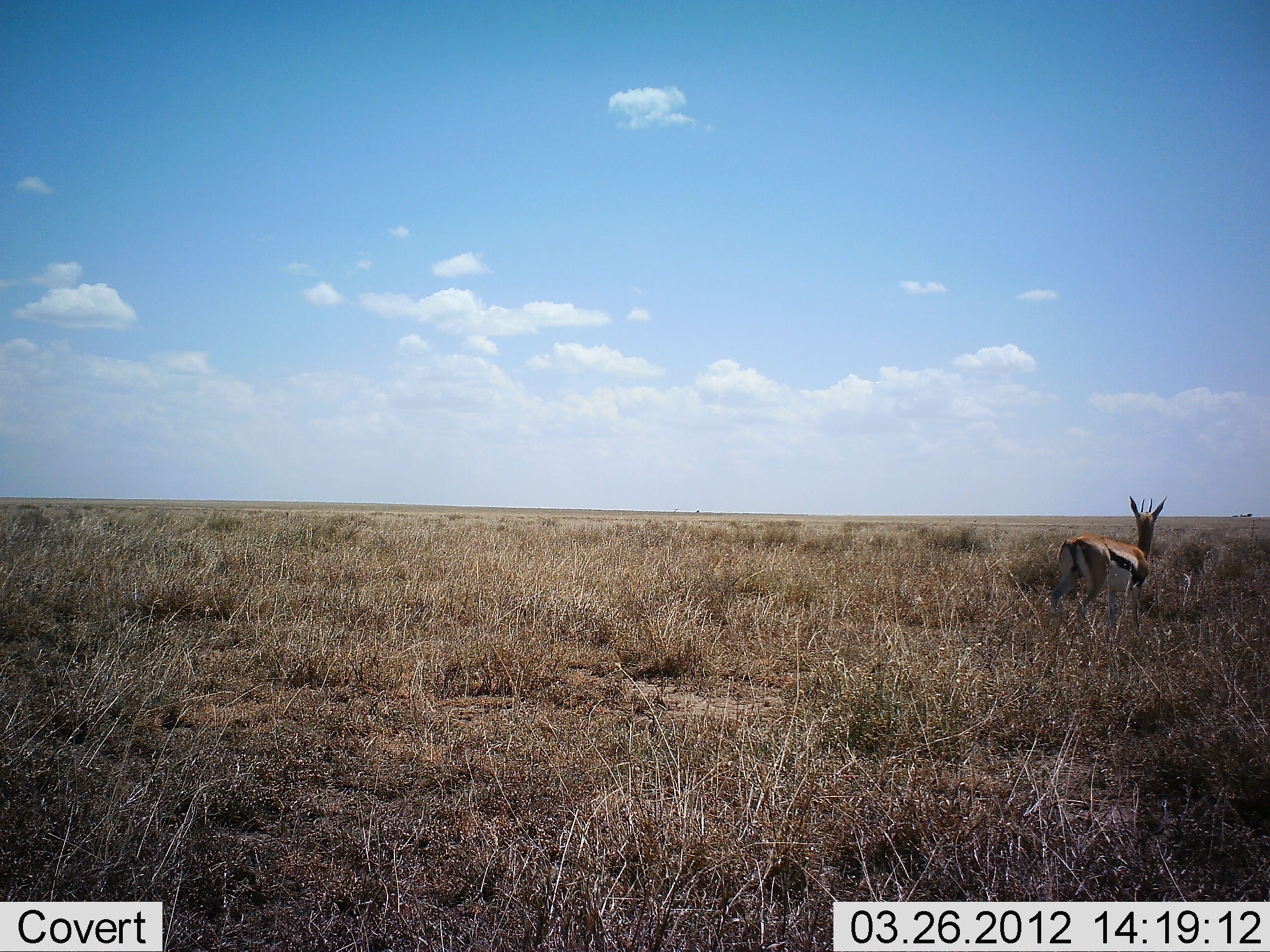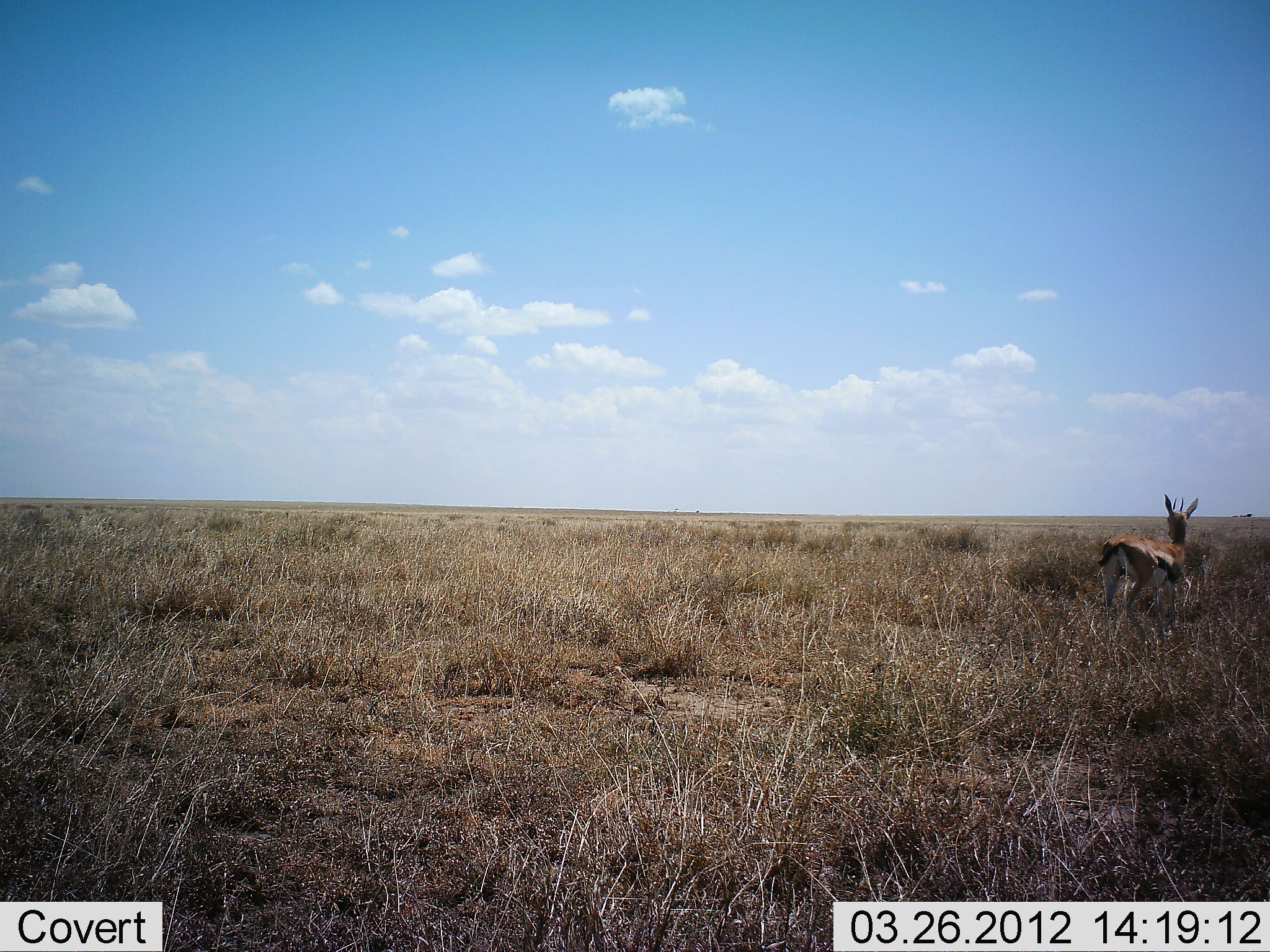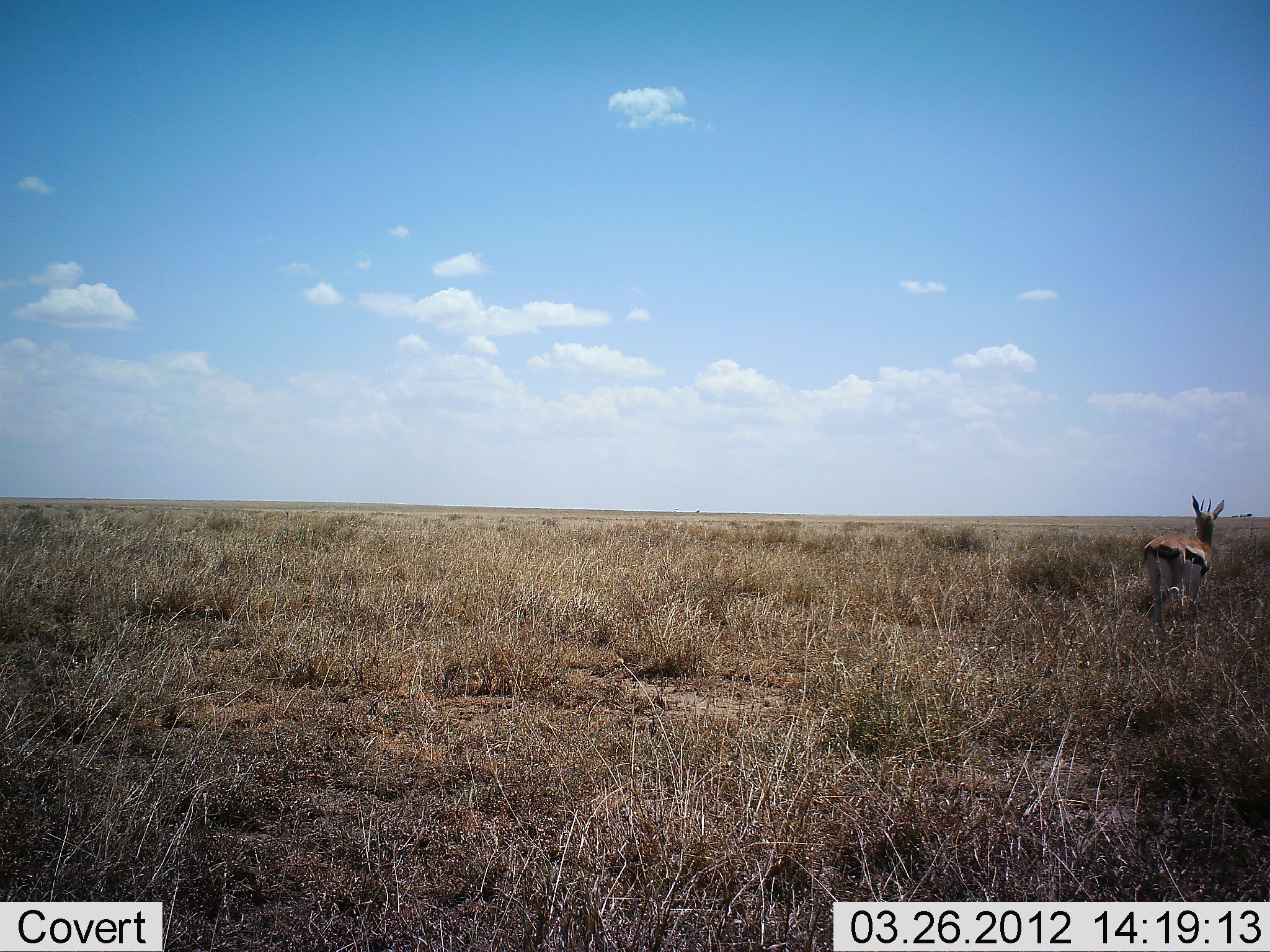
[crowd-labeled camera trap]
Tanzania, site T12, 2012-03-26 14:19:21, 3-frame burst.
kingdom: Animalia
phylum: Chordata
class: Mammalia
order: Artiodactyla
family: Bovidae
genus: Eudorcas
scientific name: Eudorcas thomsonii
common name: thomson's gazelle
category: gazellethomsons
Gazellethomsons (thomson's gazelle) (Eudorcas thomsonii), count 1. Behavior (volunteer vote fractions): standing 7%, resting 0%, moving 93%, interacting 0%. Young present (vote fraction): 0%. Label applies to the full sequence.